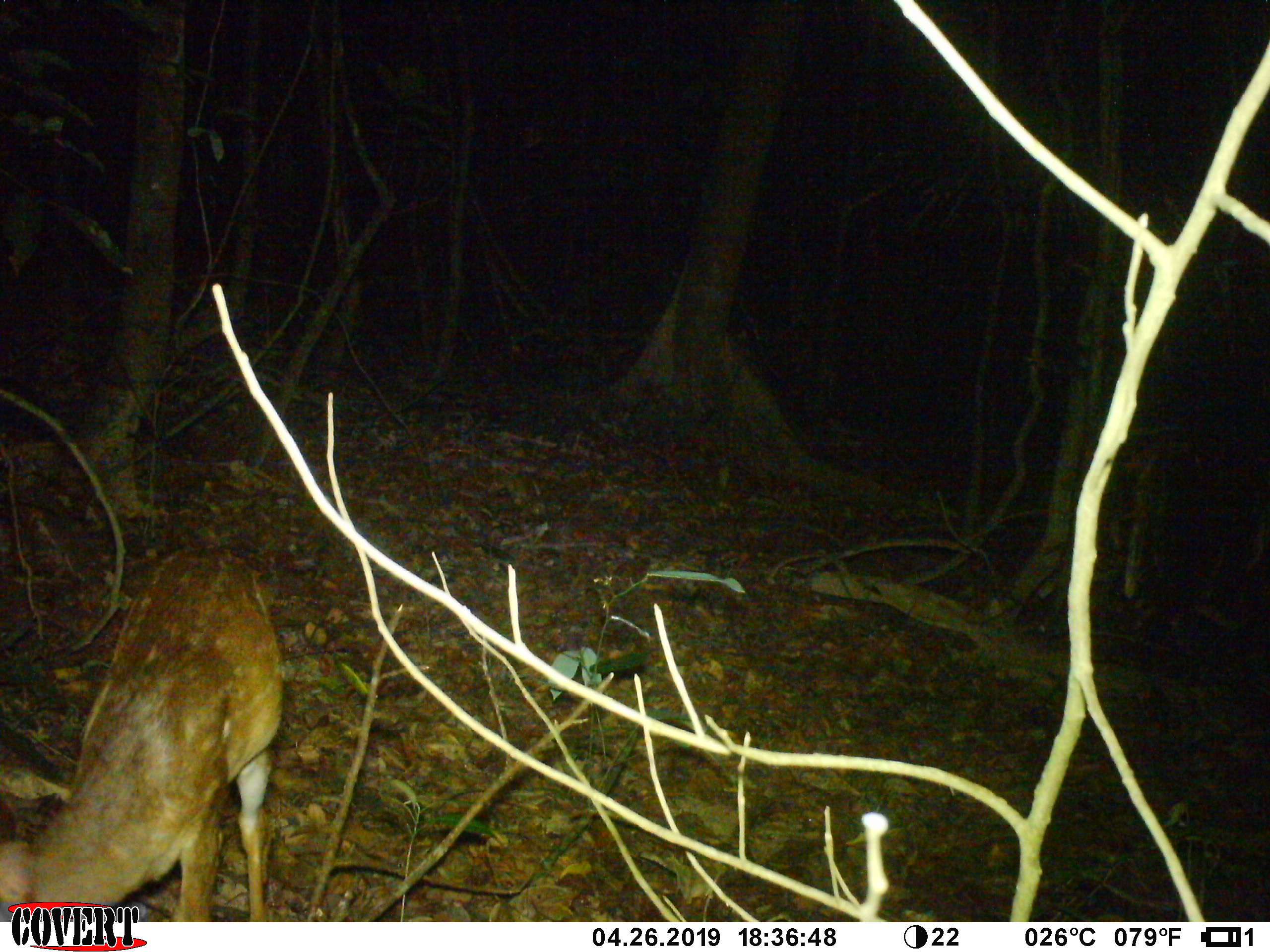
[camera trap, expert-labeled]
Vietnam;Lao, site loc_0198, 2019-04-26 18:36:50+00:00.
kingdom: Animalia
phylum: Chordata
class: Mammalia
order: Artiodactyla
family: Cervidae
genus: Muntiacus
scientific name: Muntiacus vuquangensis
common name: large-antlered muntjac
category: large antlered muntjac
Large antlered muntjac (large-antlered muntjac) (Muntiacus vuquangensis). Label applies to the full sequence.